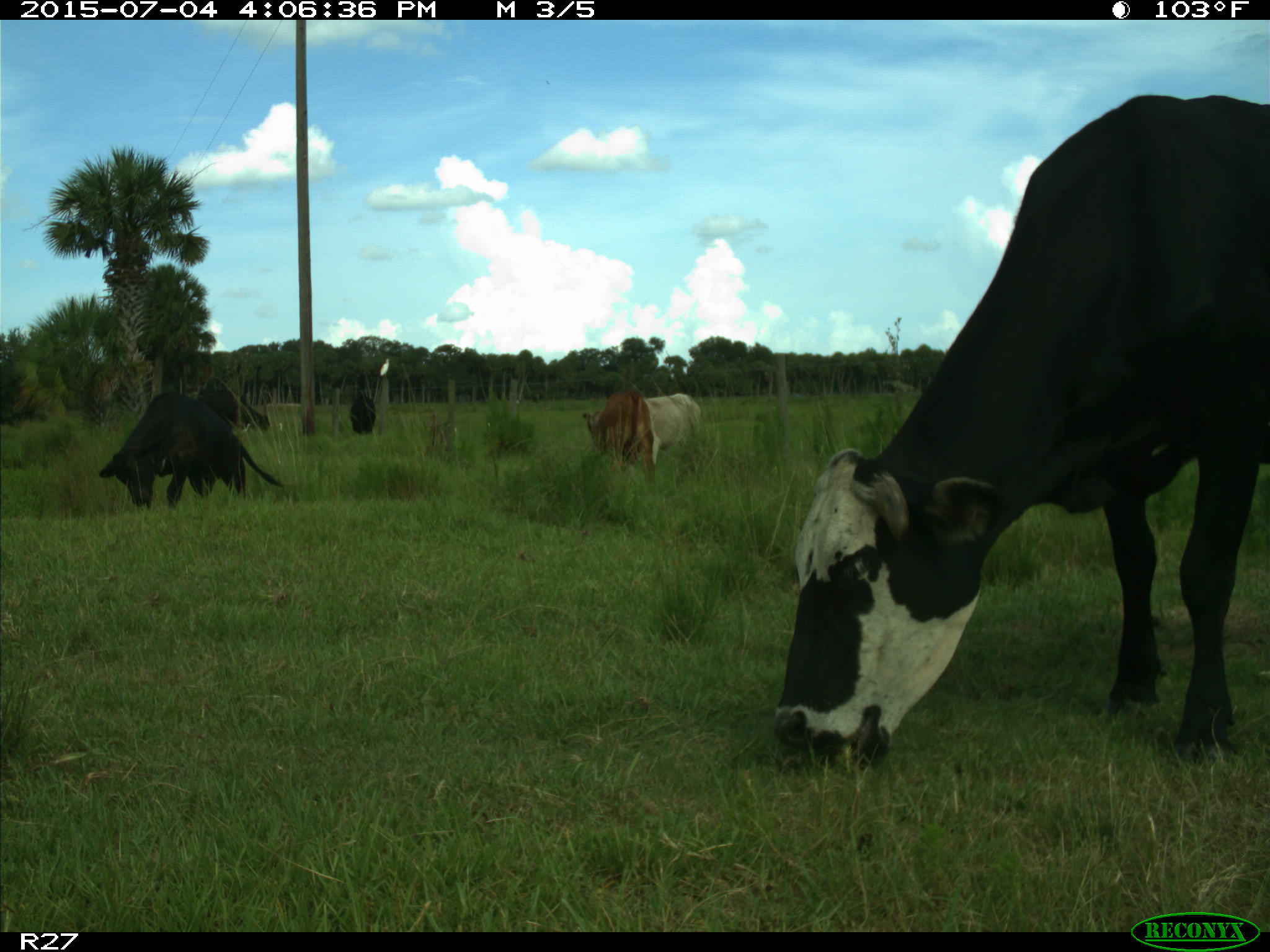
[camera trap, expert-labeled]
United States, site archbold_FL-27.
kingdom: Animalia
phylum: Chordata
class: Mammalia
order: Artiodactyla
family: Bovidae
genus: Bos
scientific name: Bos taurus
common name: domestic cow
Bos taurus (domestic cow).